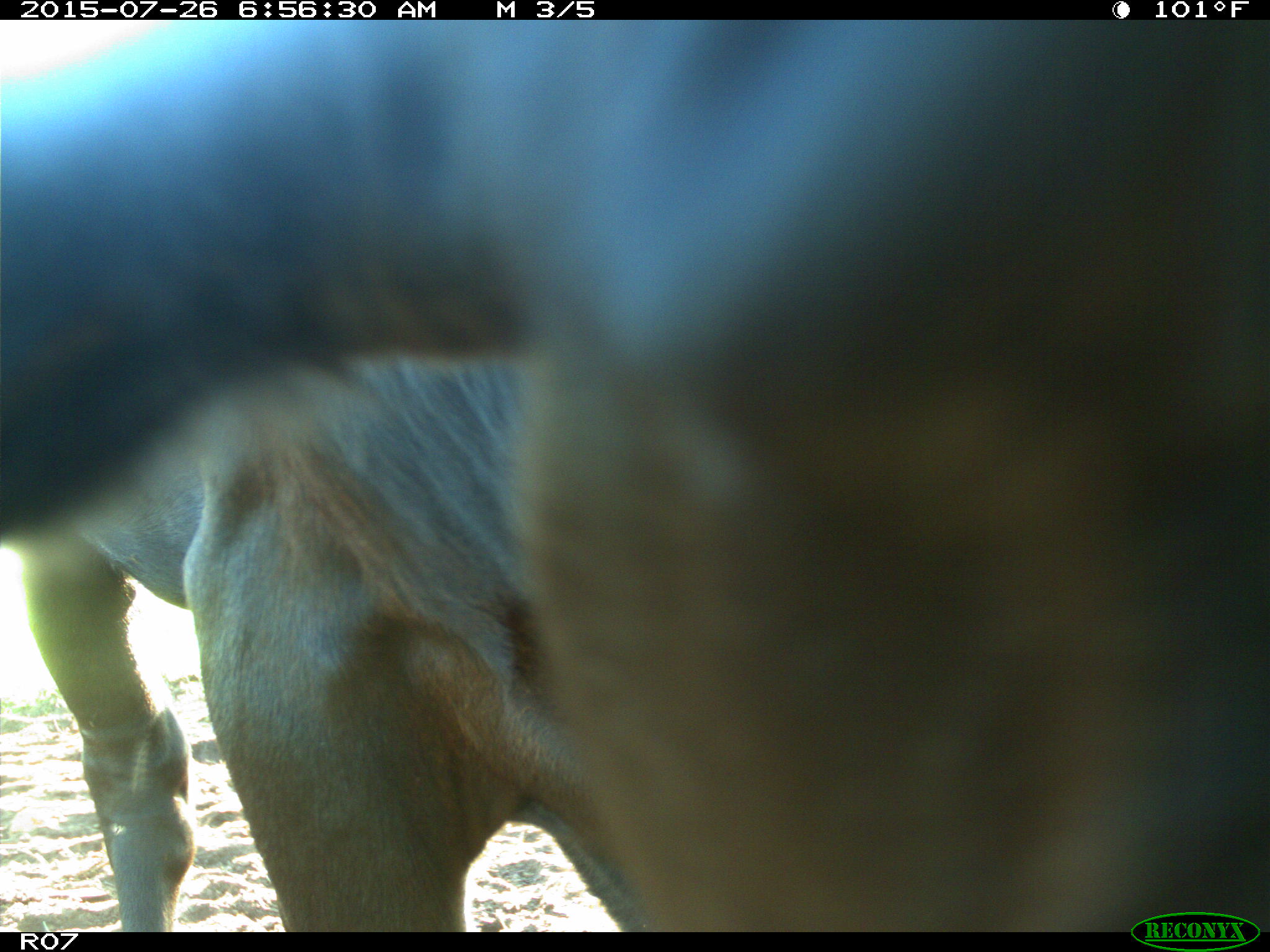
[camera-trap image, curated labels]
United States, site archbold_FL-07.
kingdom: Animalia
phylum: Chordata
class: Mammalia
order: Artiodactyla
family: Bovidae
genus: Bos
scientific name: Bos taurus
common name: domestic cow